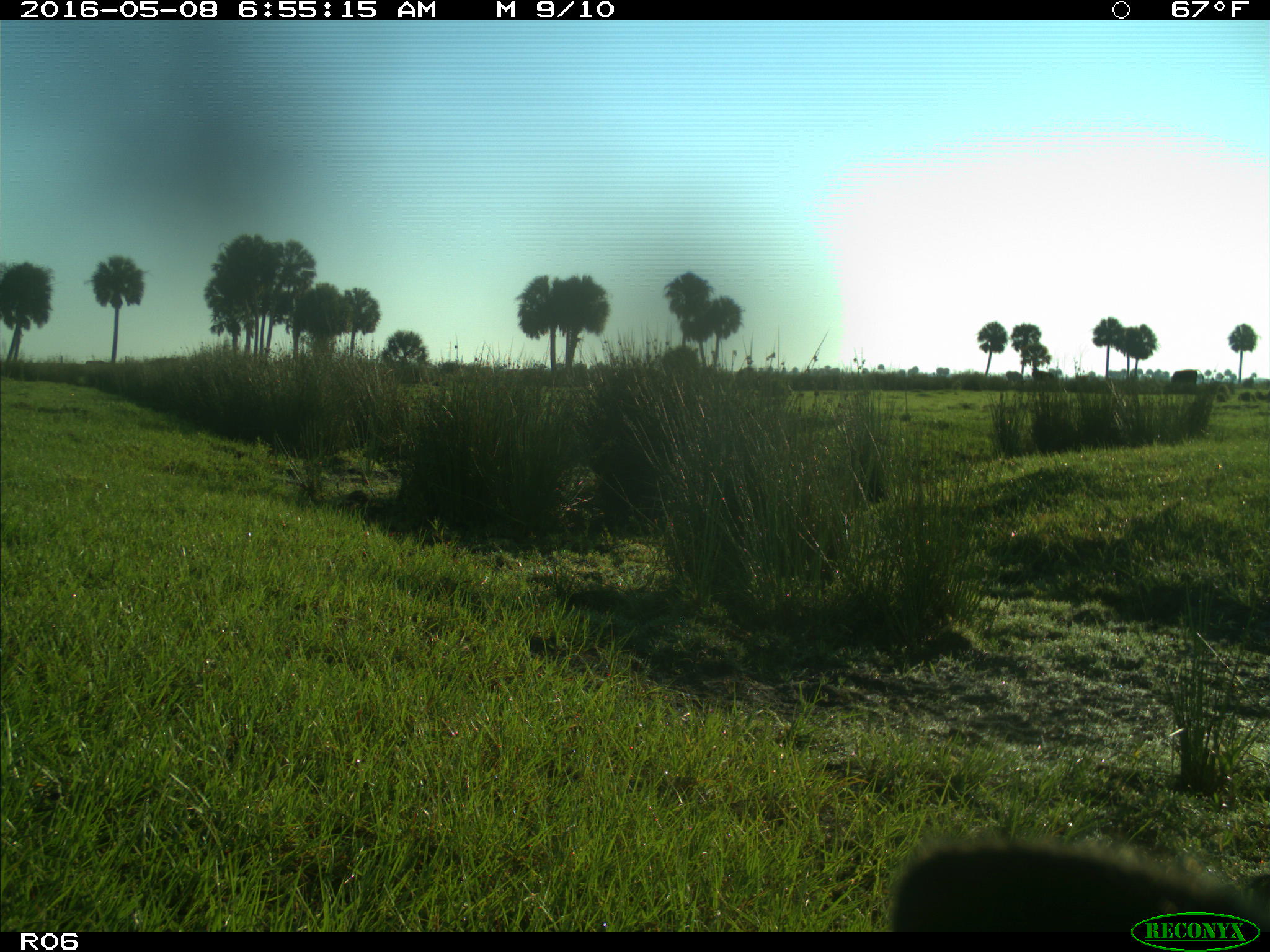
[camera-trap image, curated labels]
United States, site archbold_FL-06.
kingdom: Animalia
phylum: Chordata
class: Mammalia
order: Artiodactyla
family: Bovidae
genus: Bos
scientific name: Bos taurus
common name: domestic cow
Bos taurus (domestic cow).